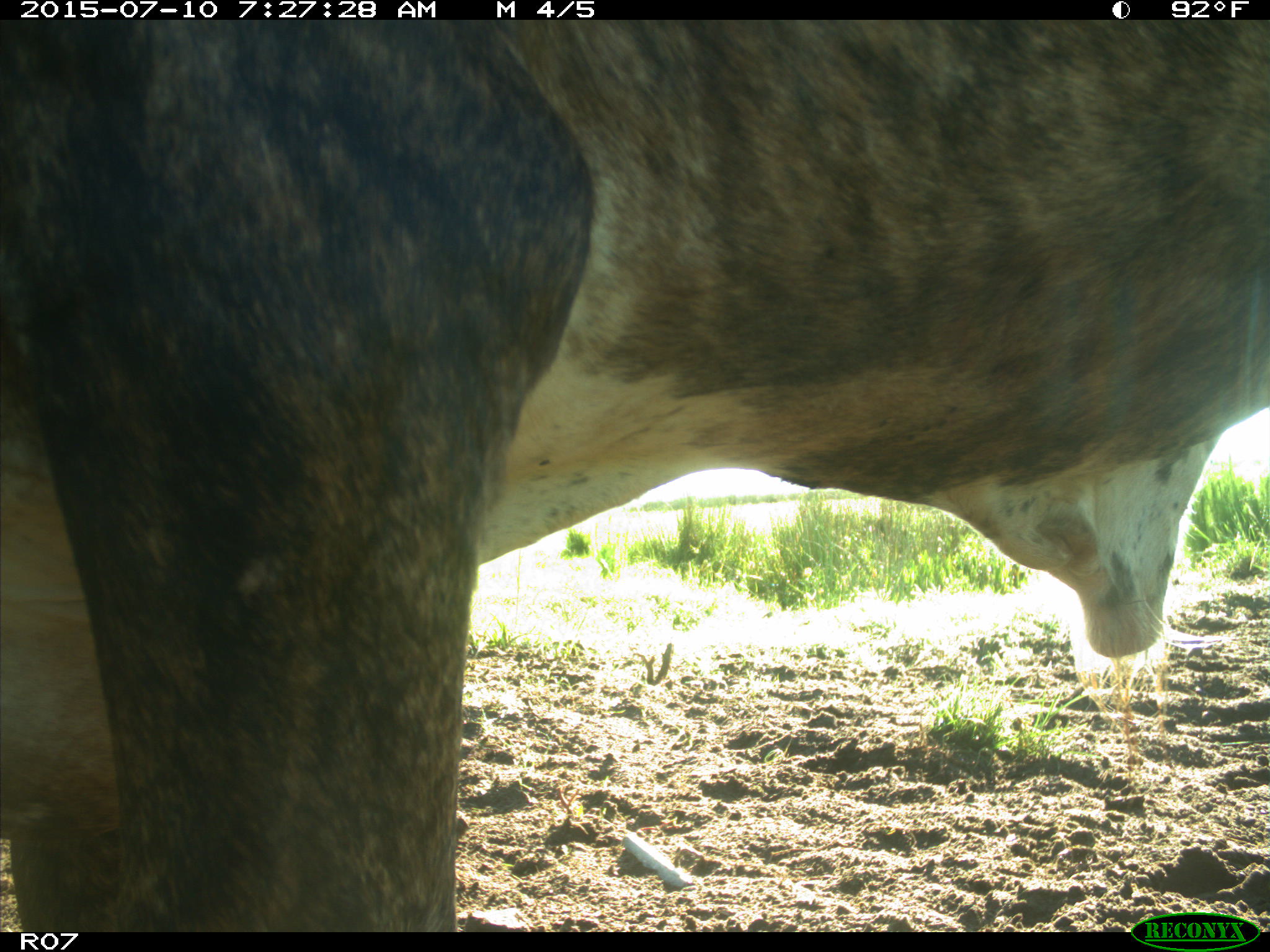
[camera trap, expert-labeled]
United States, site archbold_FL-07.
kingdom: Animalia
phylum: Chordata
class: Mammalia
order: Artiodactyla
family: Bovidae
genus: Bos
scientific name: Bos taurus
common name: domestic cow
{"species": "Bos taurus (domestic cow)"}